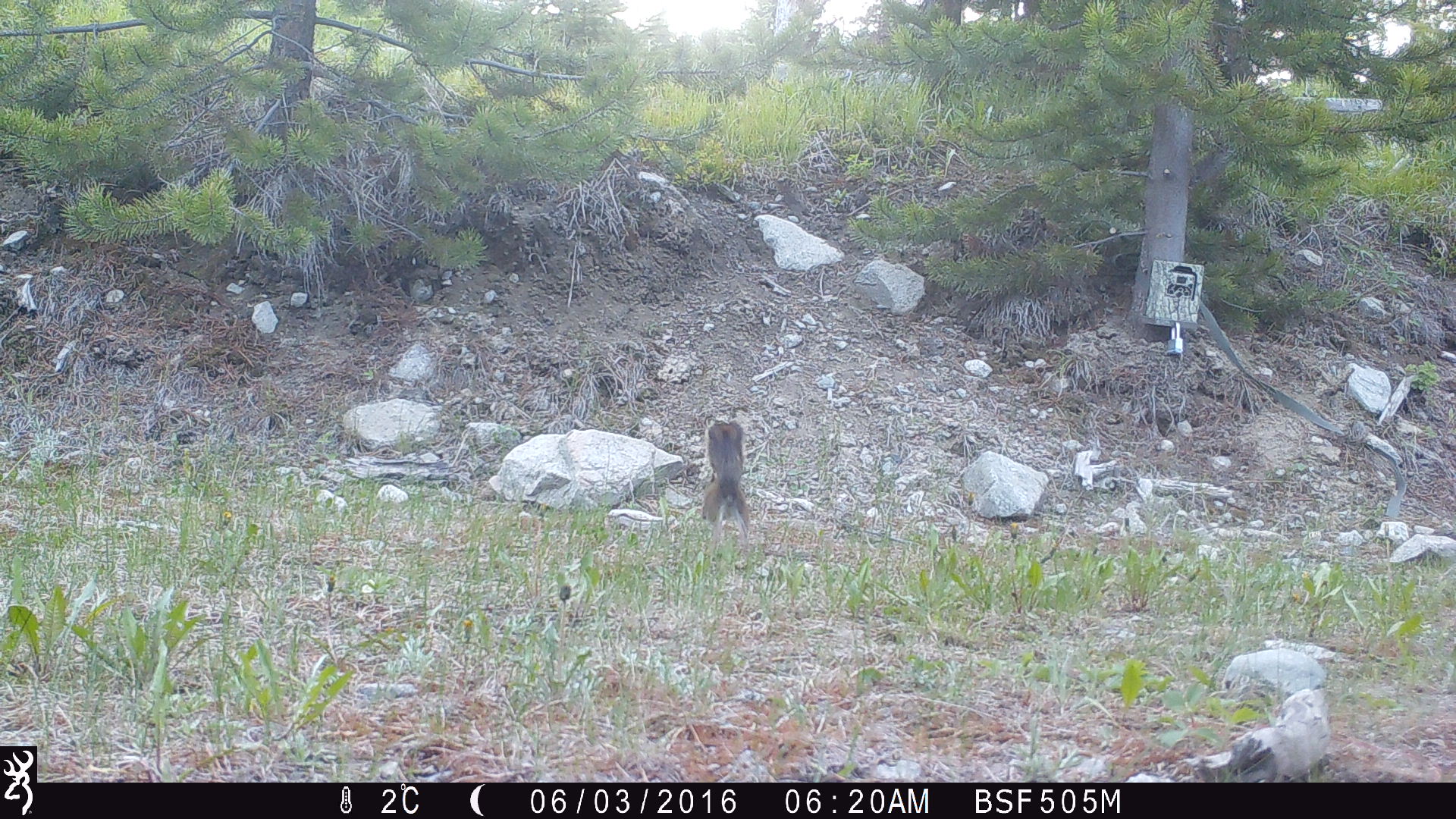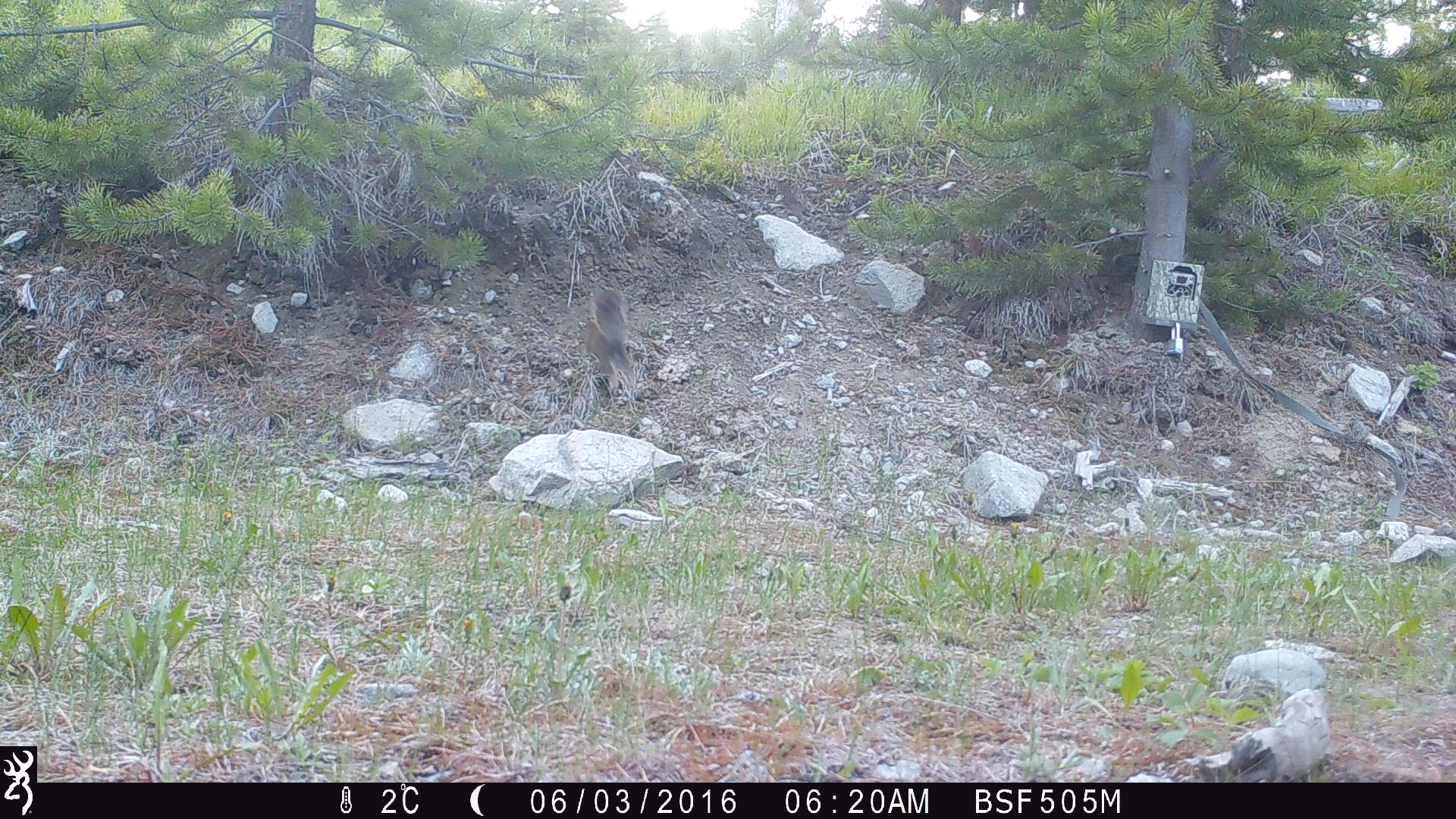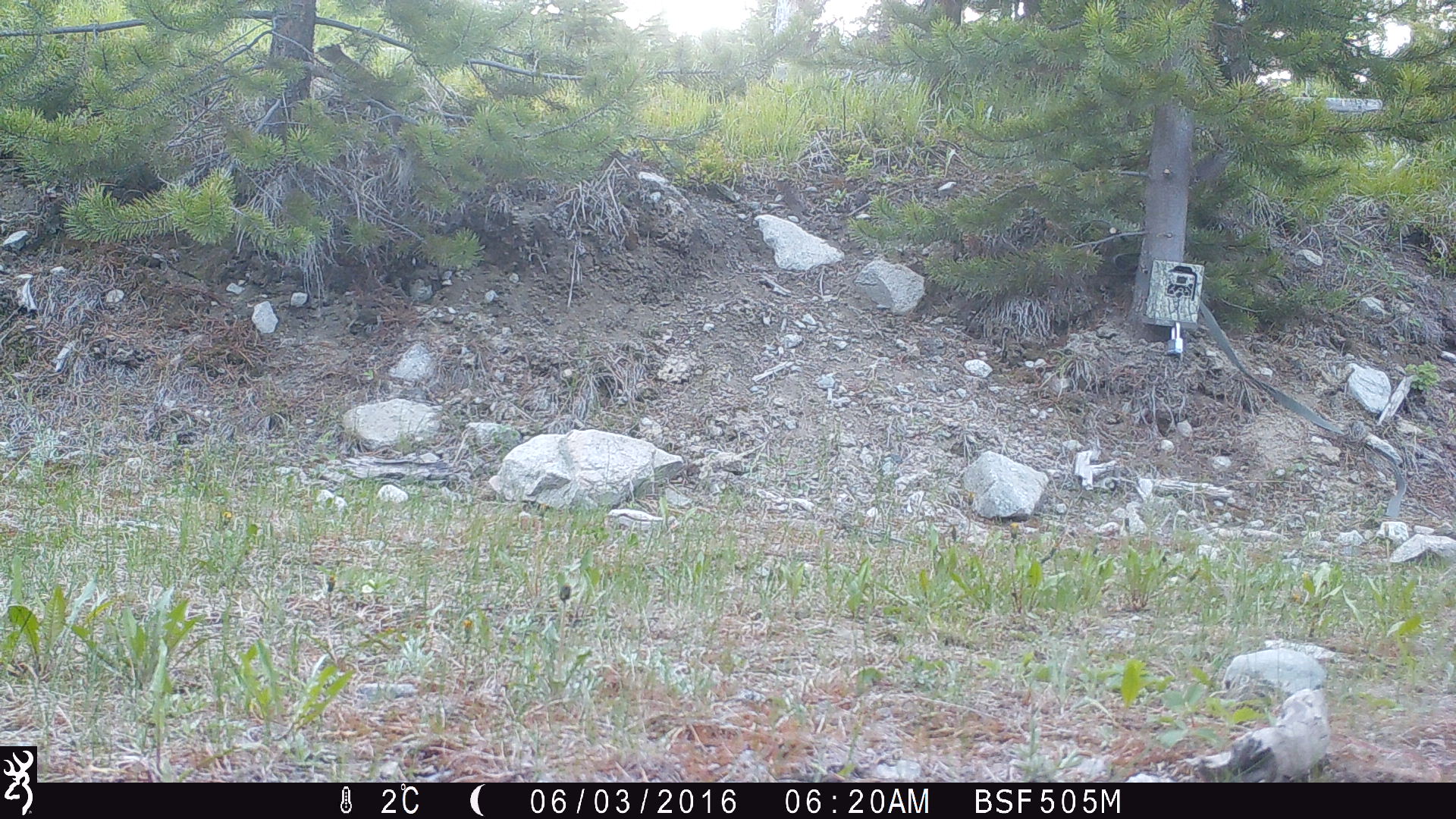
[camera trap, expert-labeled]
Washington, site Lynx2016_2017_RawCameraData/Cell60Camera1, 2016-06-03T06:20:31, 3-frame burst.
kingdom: Animalia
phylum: Chordata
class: Mammalia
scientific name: Mammalia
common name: small mammal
Small mammal (Mammalia). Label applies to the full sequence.